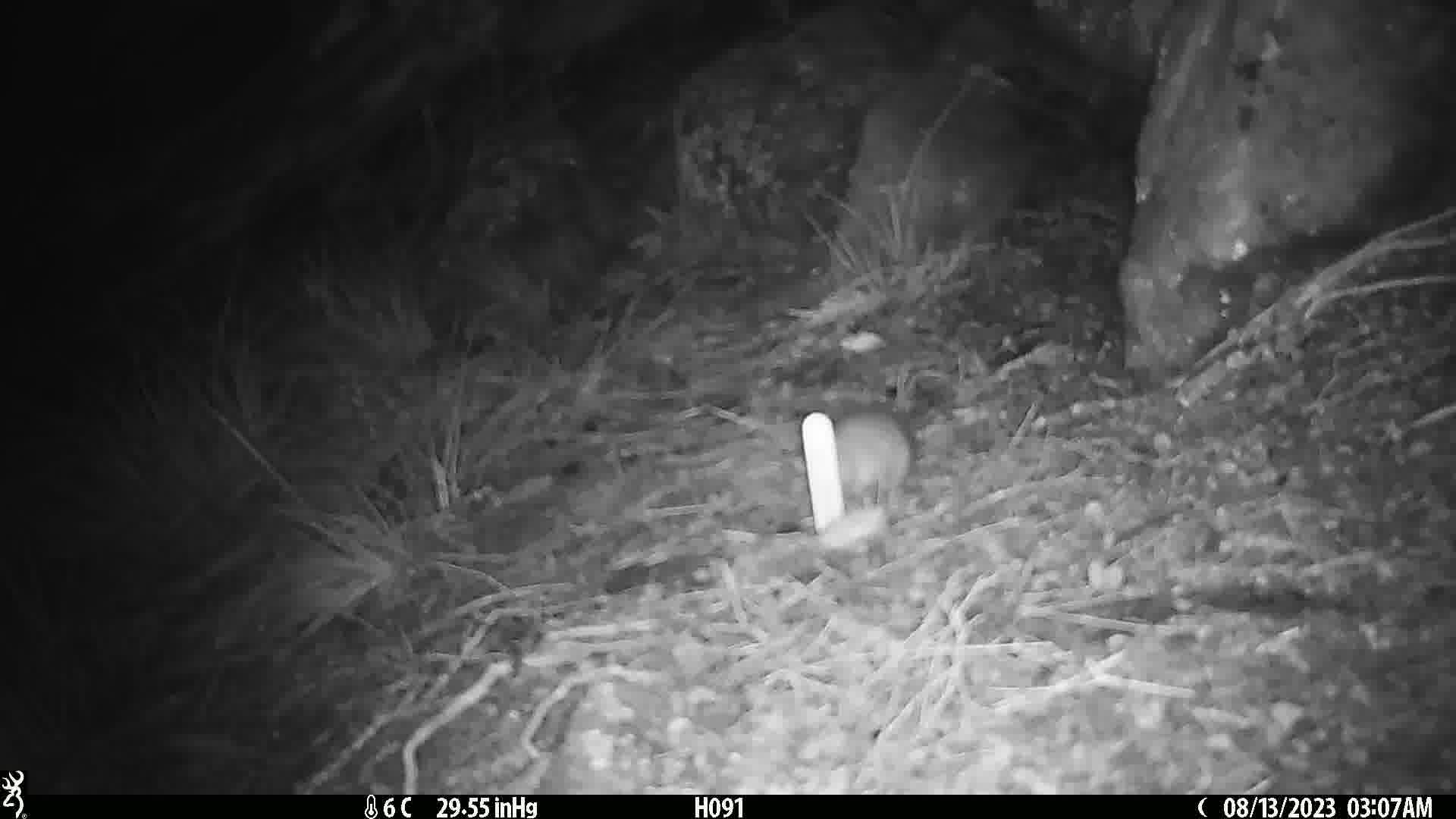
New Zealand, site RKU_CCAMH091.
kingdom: Animalia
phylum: Chordata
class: Mammalia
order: Rodentia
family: Muridae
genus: Rattus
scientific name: Rattus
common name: rat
Rat (Rattus).